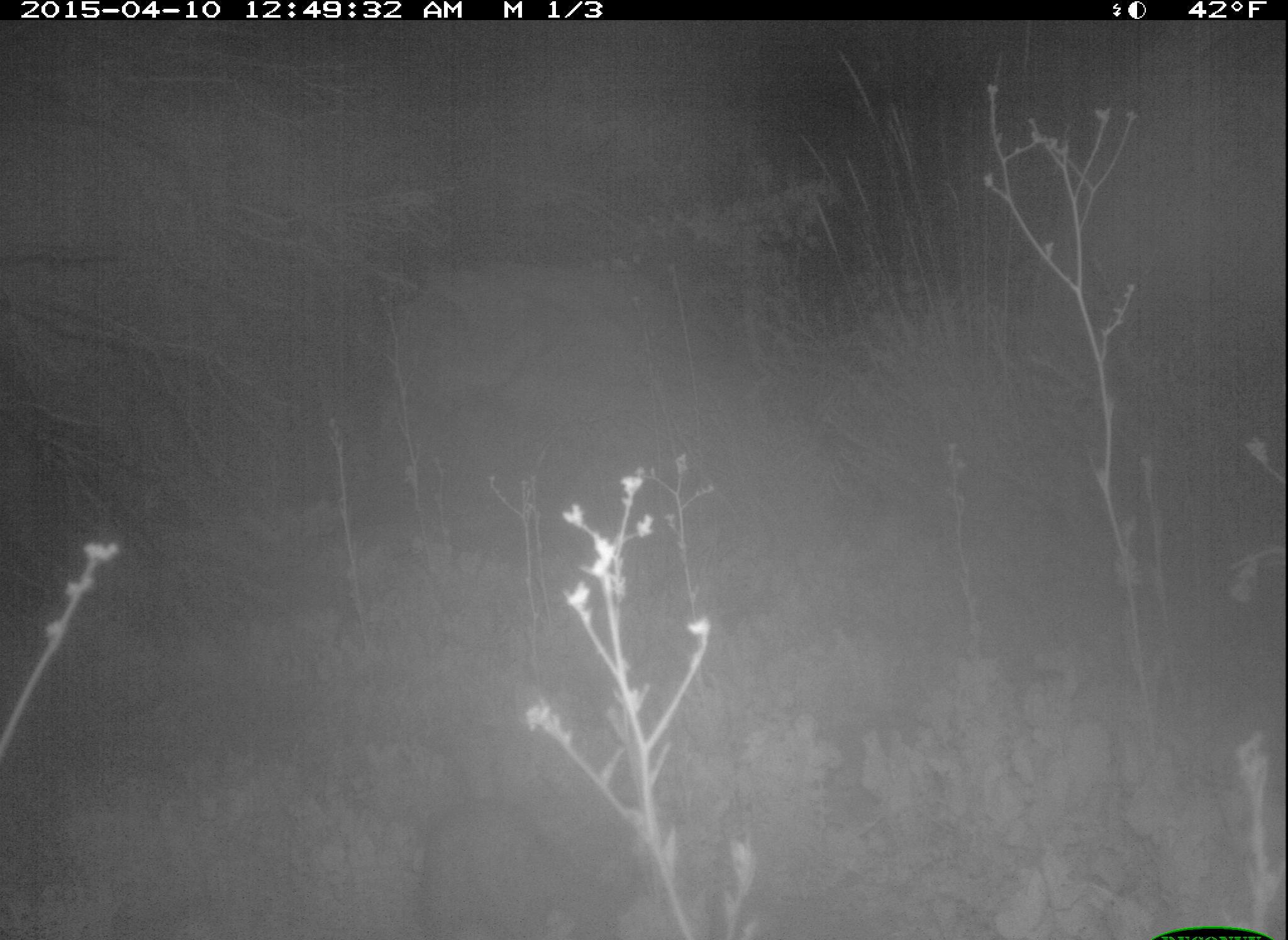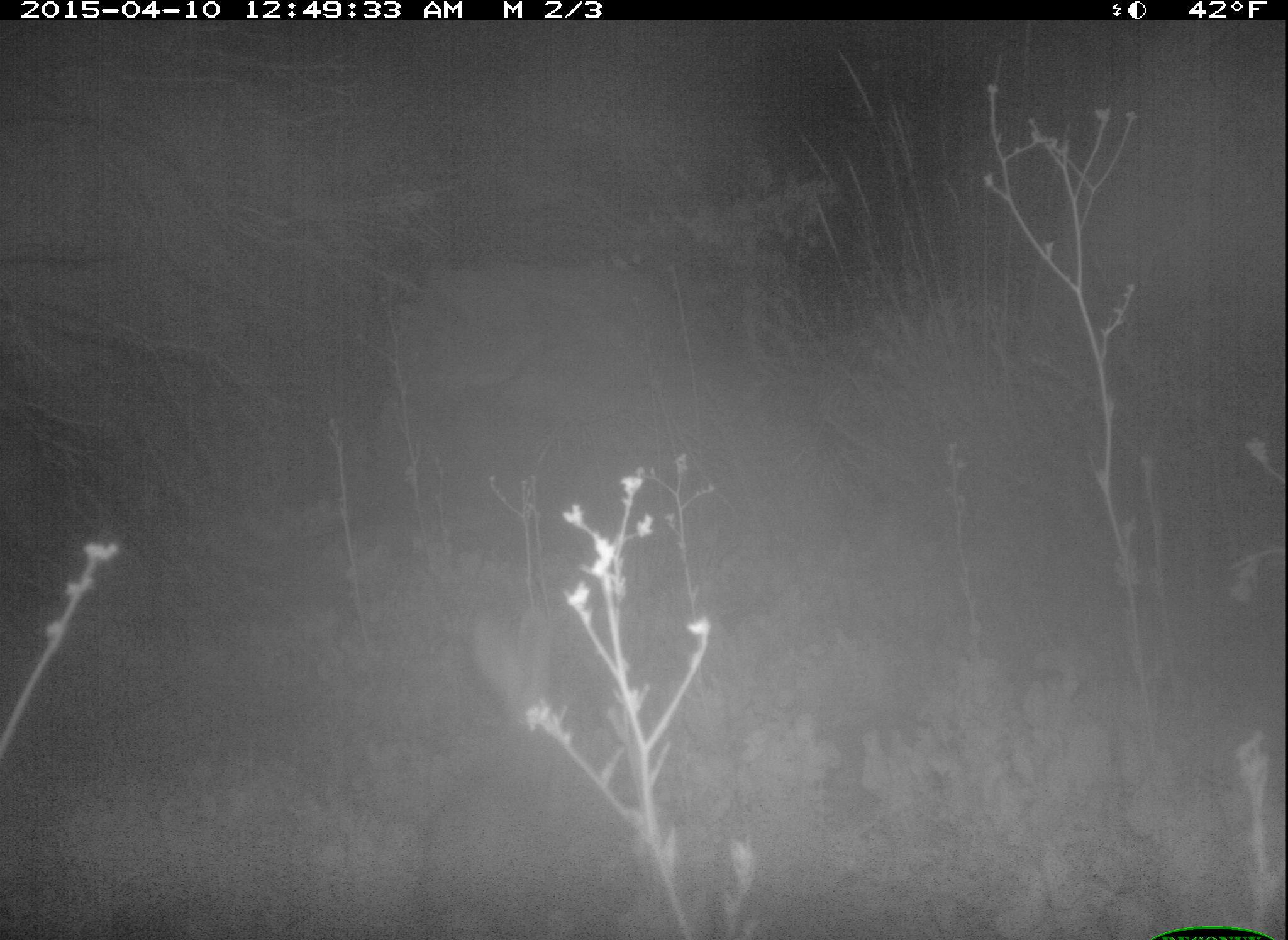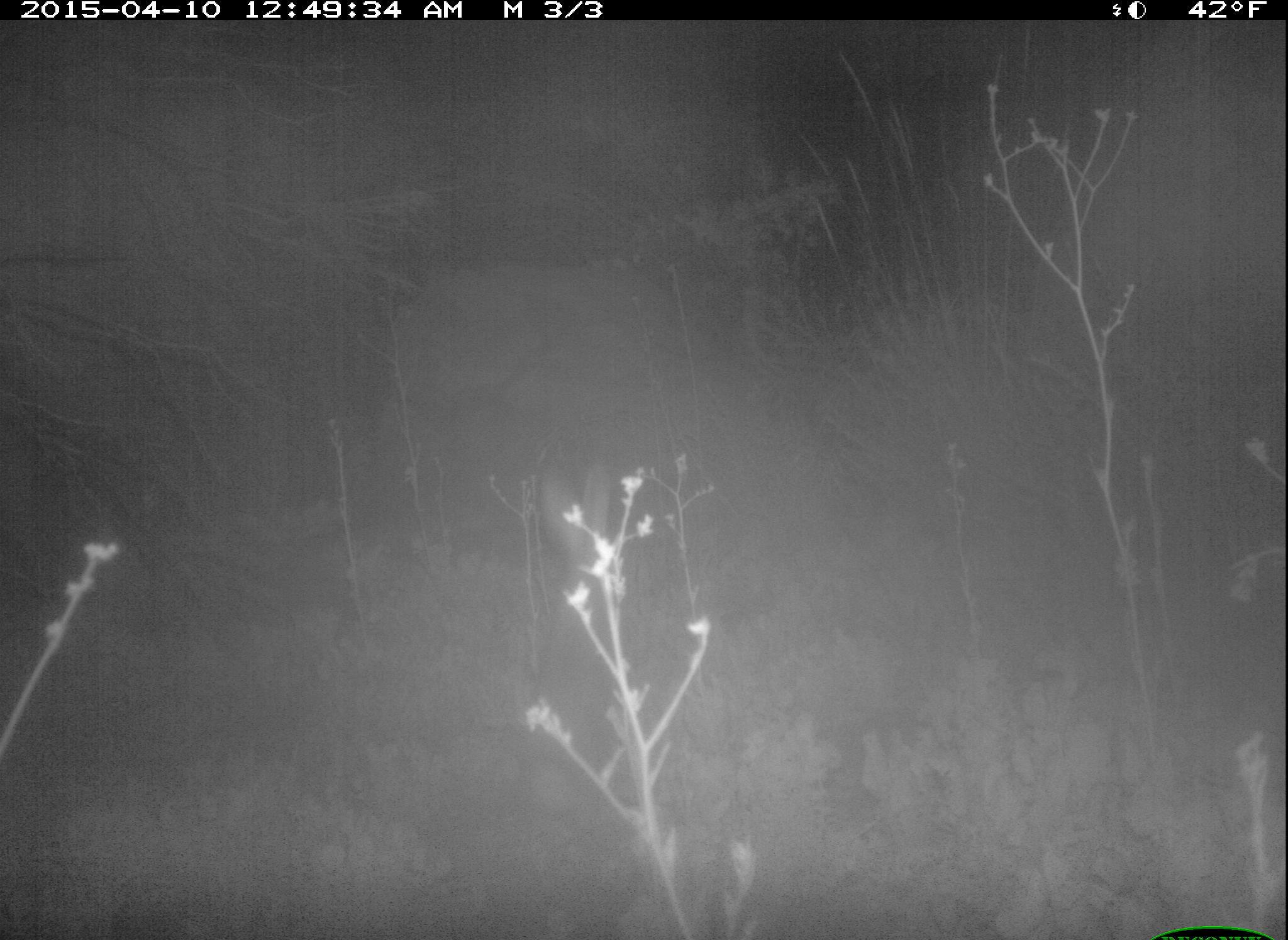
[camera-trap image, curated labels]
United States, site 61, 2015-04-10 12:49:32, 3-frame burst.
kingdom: Animalia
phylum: Chordata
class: Mammalia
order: Lagomorpha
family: Leporidae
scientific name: Leporidae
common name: rabbits and hares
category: rabbit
Rabbit (rabbits and hares) (Leporidae).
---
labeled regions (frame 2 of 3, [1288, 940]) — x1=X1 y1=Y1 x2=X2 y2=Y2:
rabbit: x1=417 y1=605 x2=591 y2=940